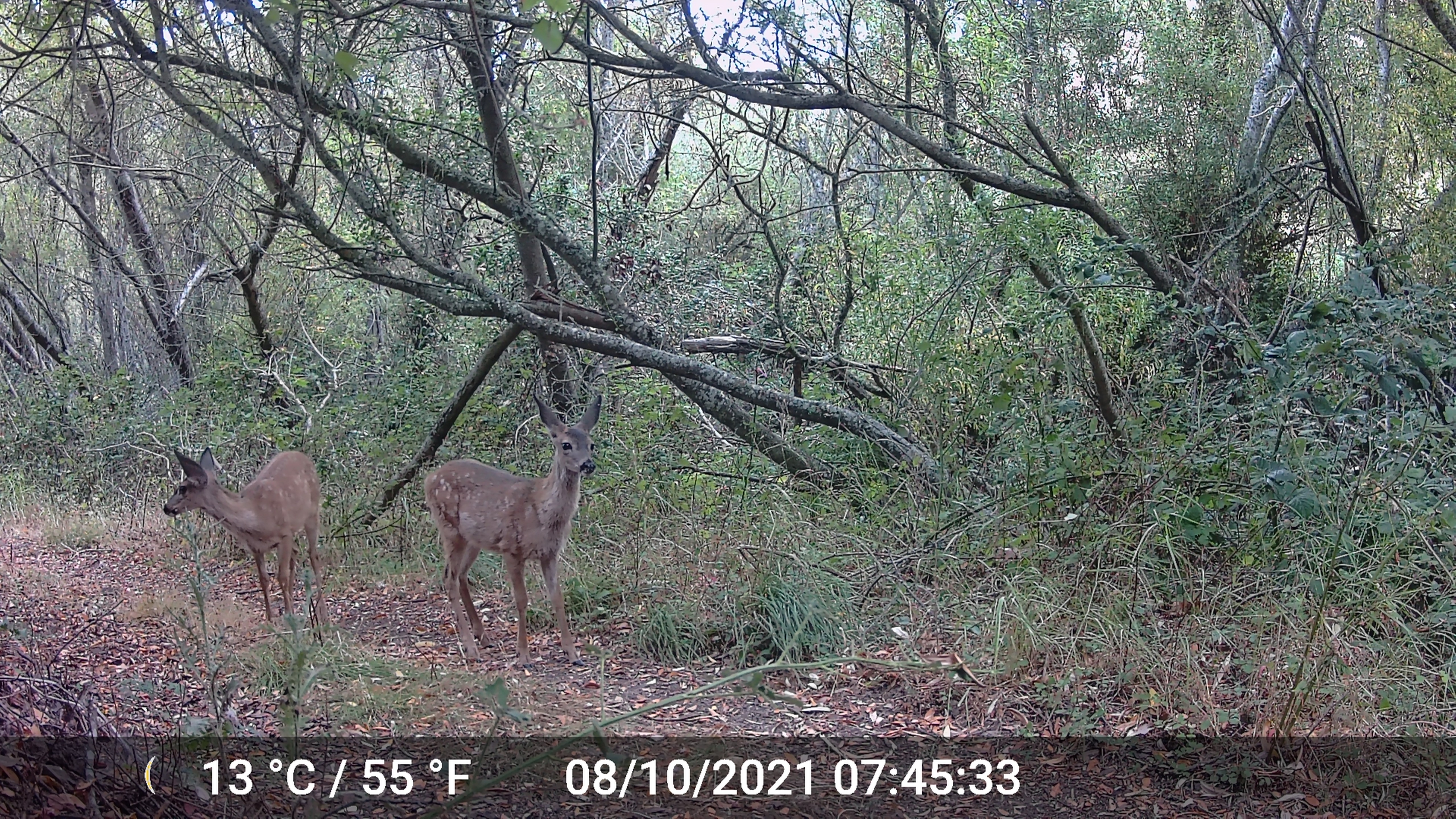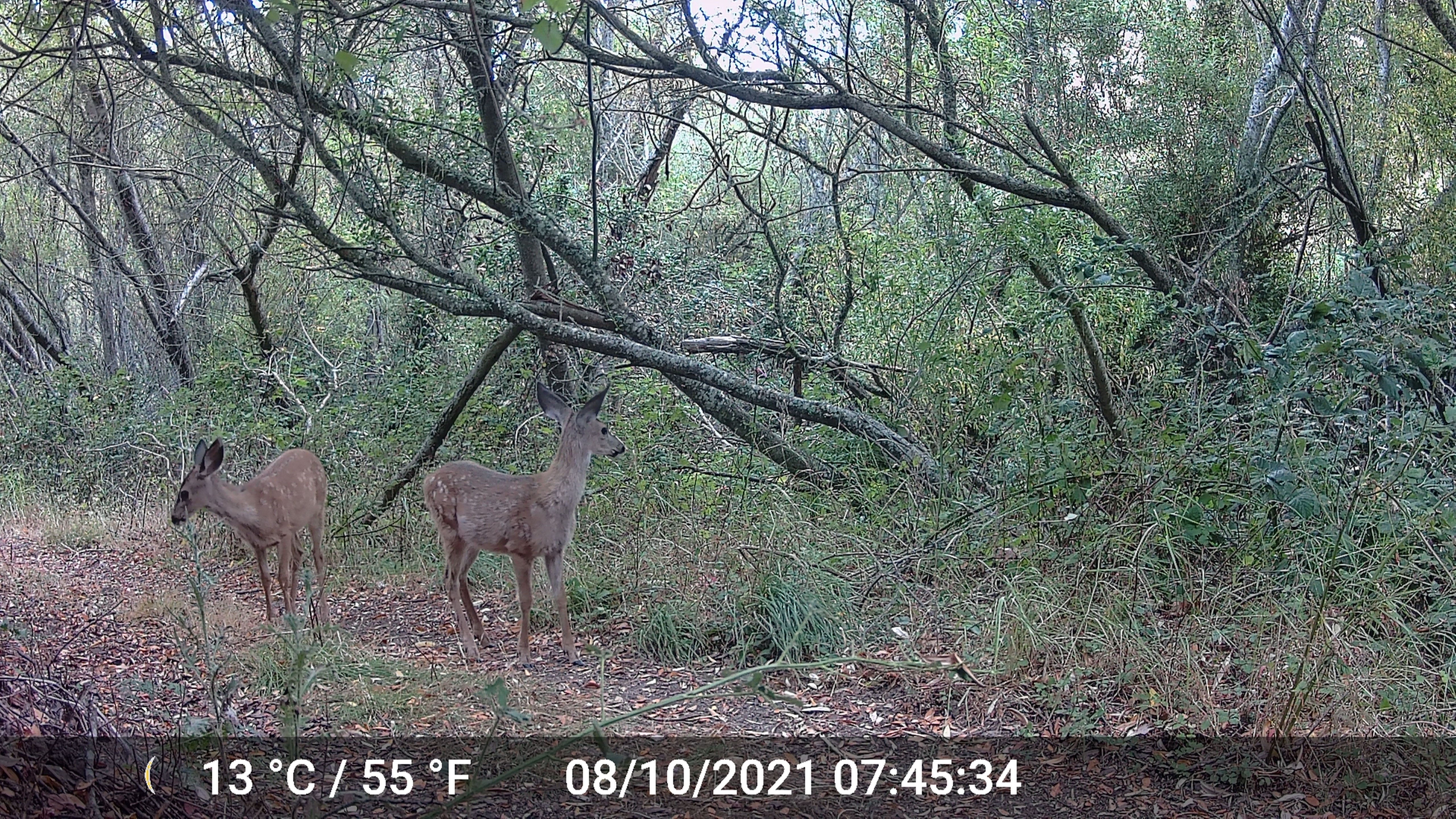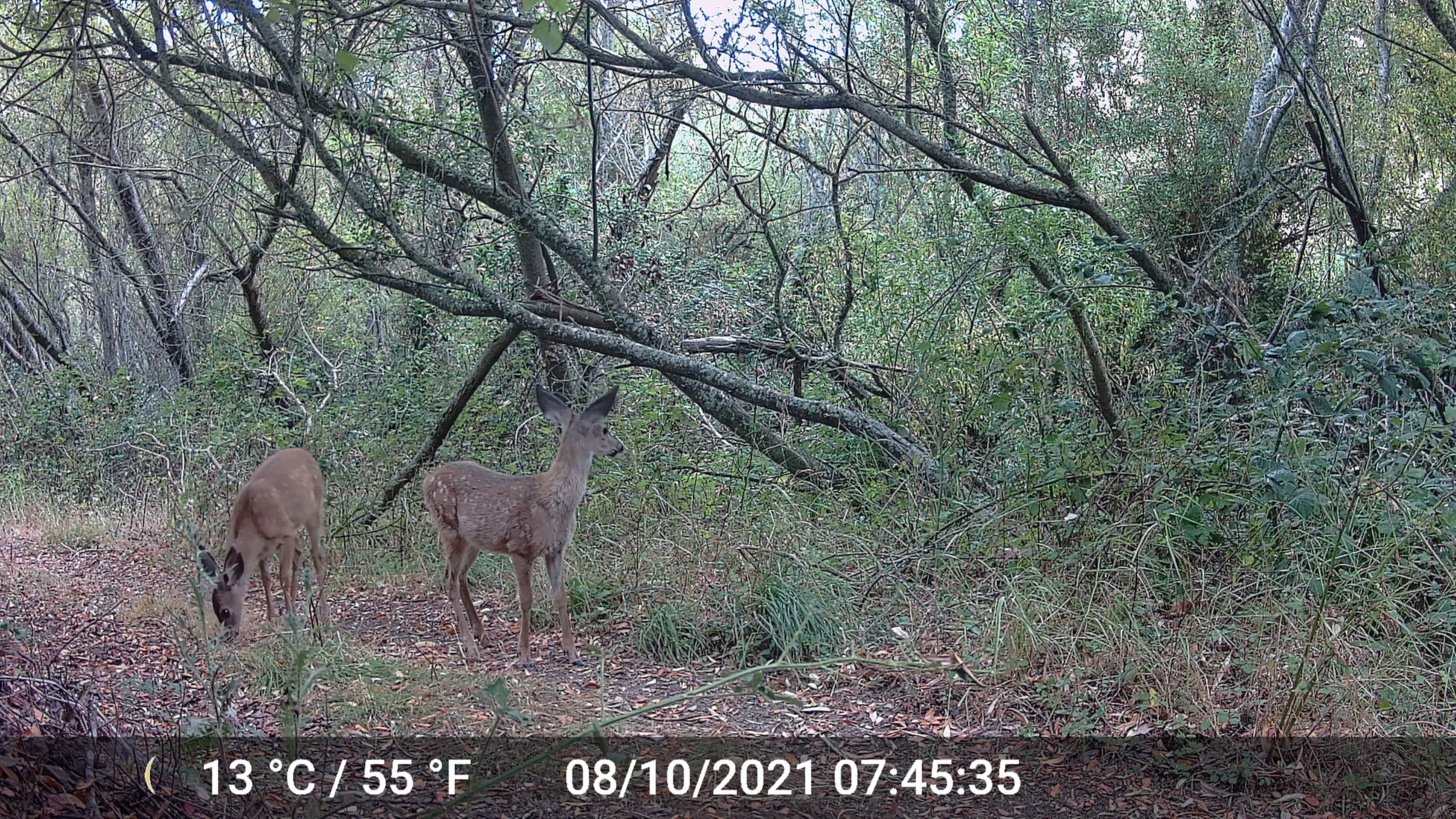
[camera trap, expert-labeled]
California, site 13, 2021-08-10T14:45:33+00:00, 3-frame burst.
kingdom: Animalia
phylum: Chordata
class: Mammalia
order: Artiodactyla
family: Cervidae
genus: Odocoileus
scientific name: Odocoileus hemionus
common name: mule deer